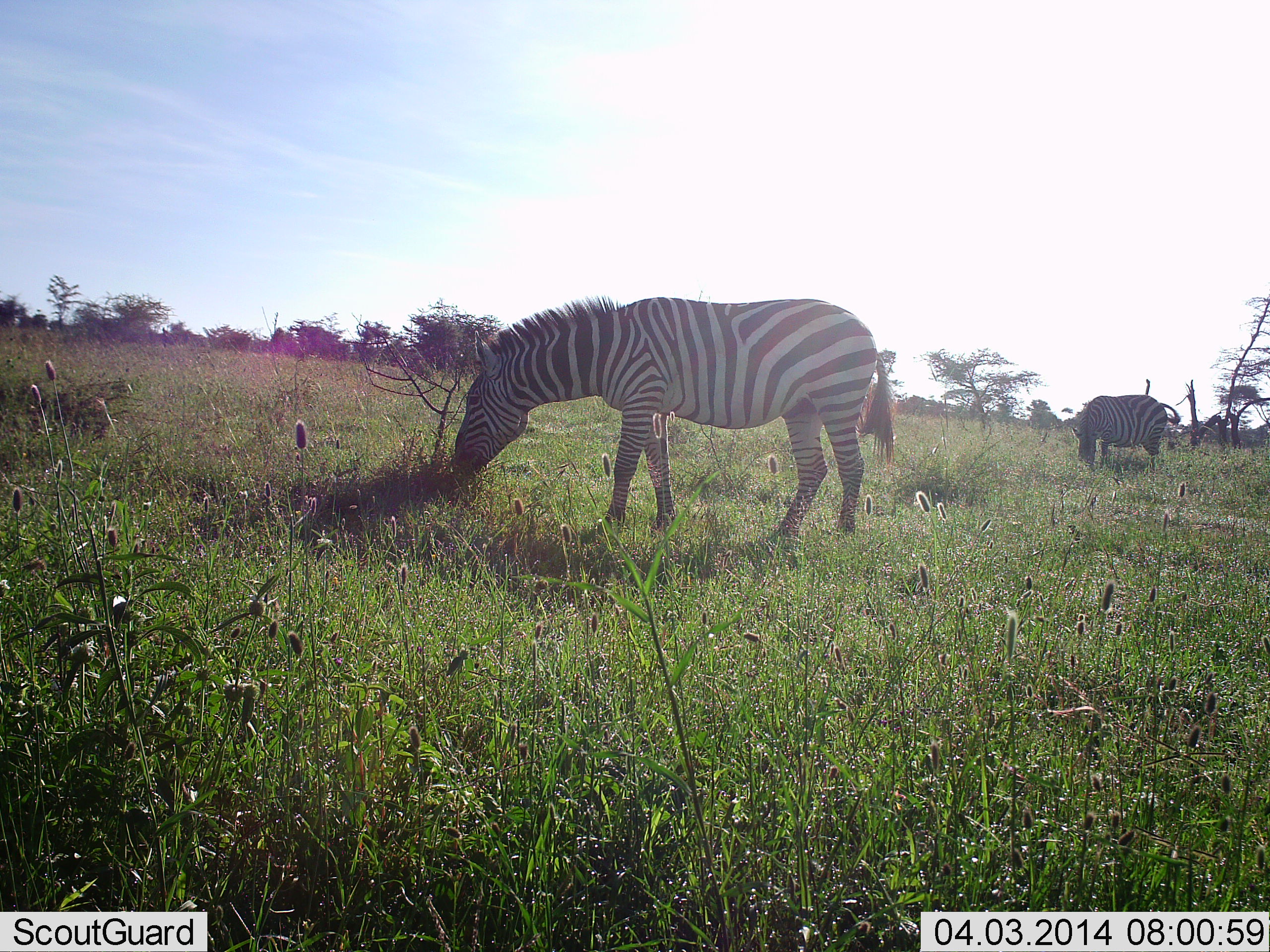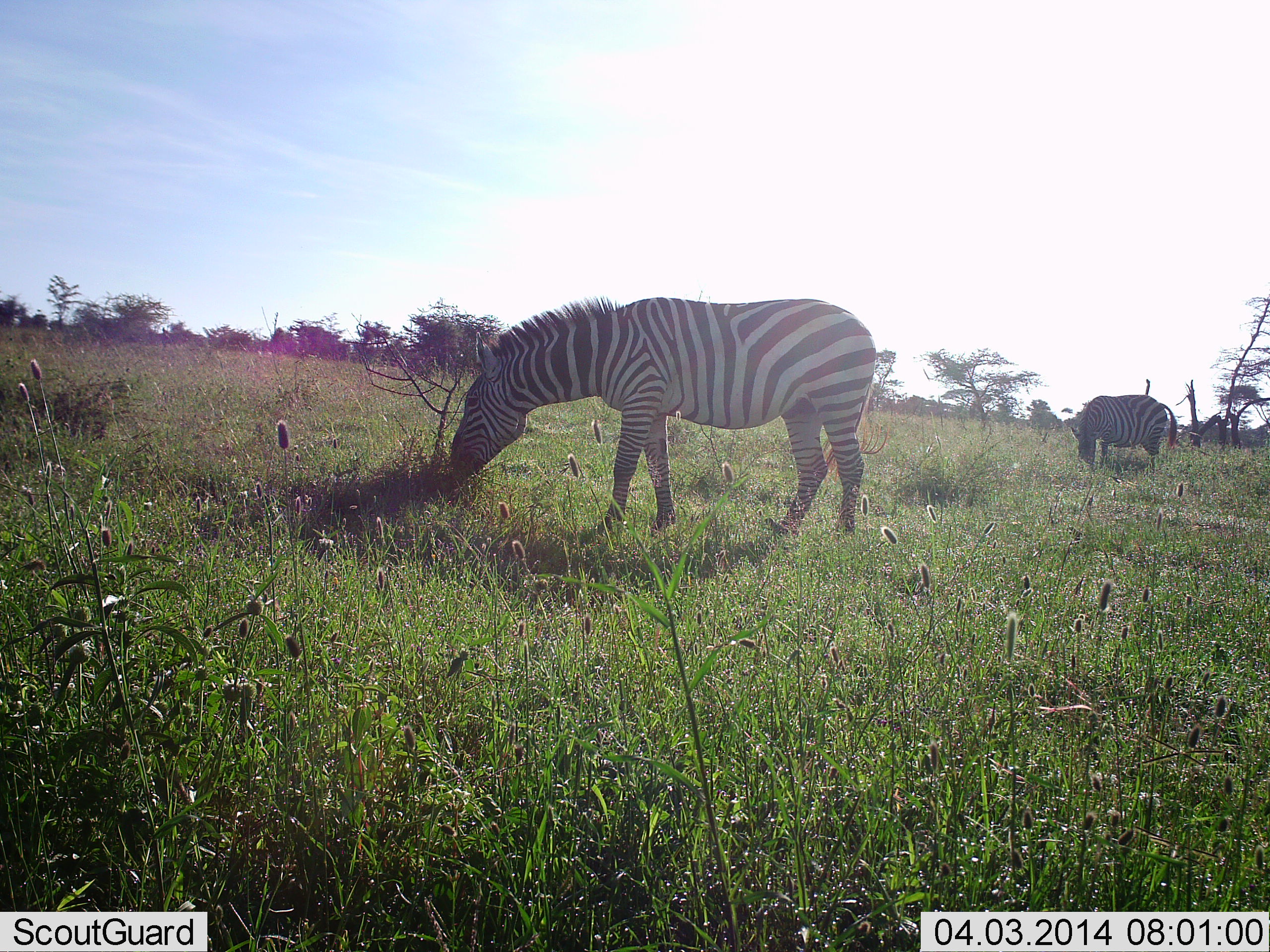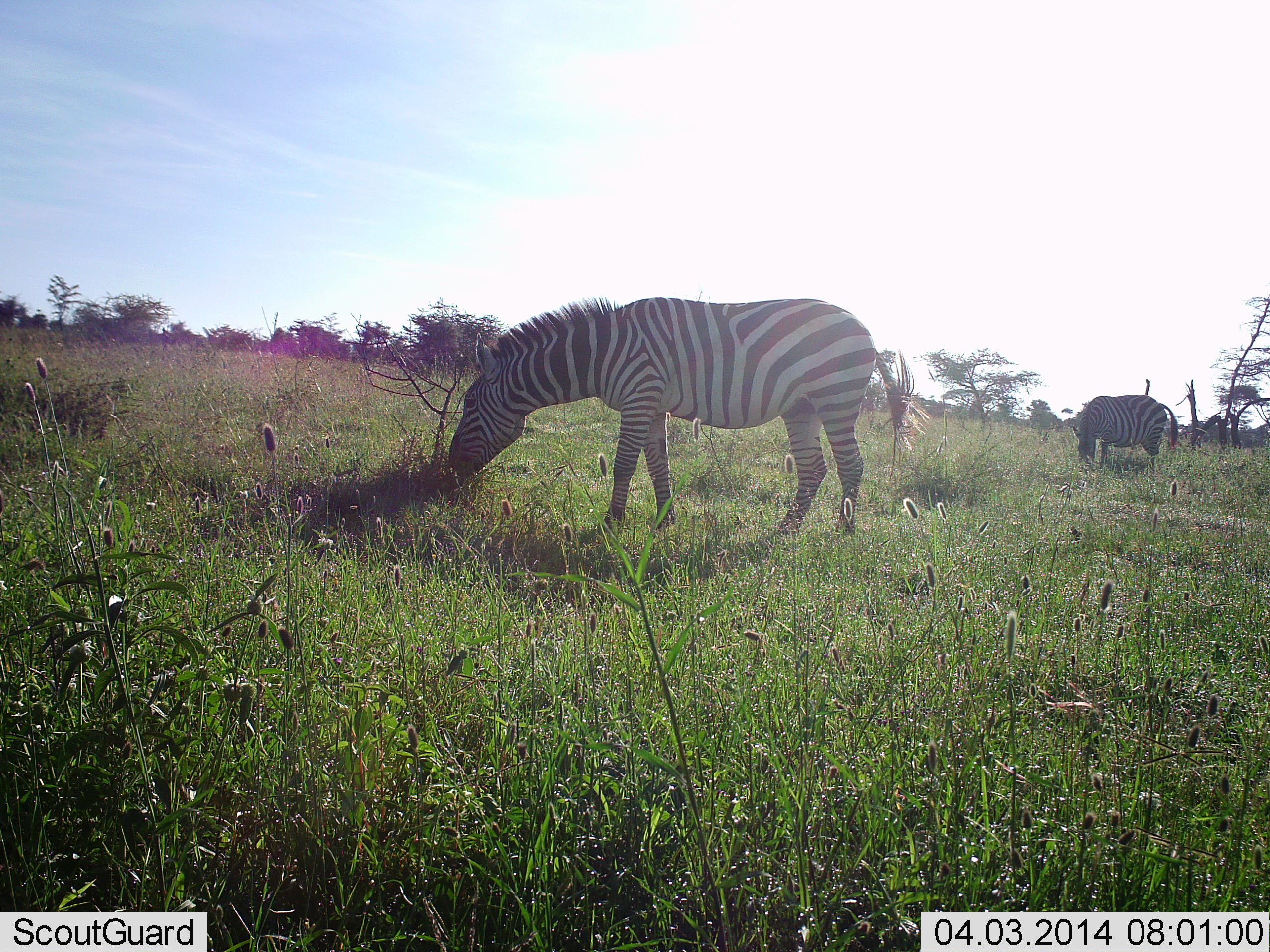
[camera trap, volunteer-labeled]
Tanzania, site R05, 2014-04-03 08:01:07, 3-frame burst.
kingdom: Animalia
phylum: Chordata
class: Mammalia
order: Perissodactyla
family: Equidae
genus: Equus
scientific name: Equus quagga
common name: plains zebra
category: zebra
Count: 2.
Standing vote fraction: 30%.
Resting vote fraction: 0%.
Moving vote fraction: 0%.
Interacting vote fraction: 0%.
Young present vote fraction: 0%.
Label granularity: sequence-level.